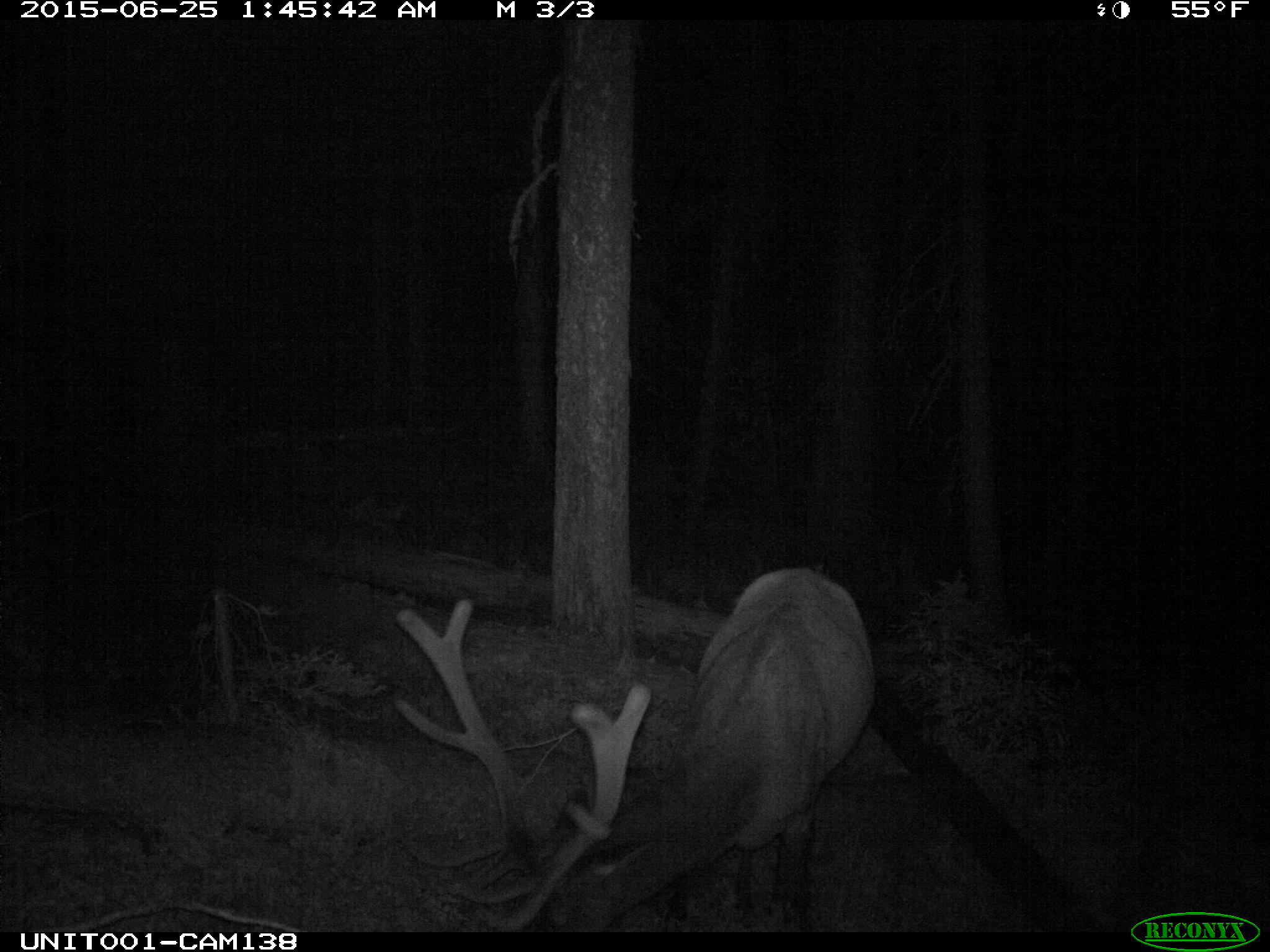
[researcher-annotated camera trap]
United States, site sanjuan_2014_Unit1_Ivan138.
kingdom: Animalia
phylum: Chordata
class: Mammalia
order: Artiodactyla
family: Cervidae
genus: Cervus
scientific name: Cervus elaphus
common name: red deer